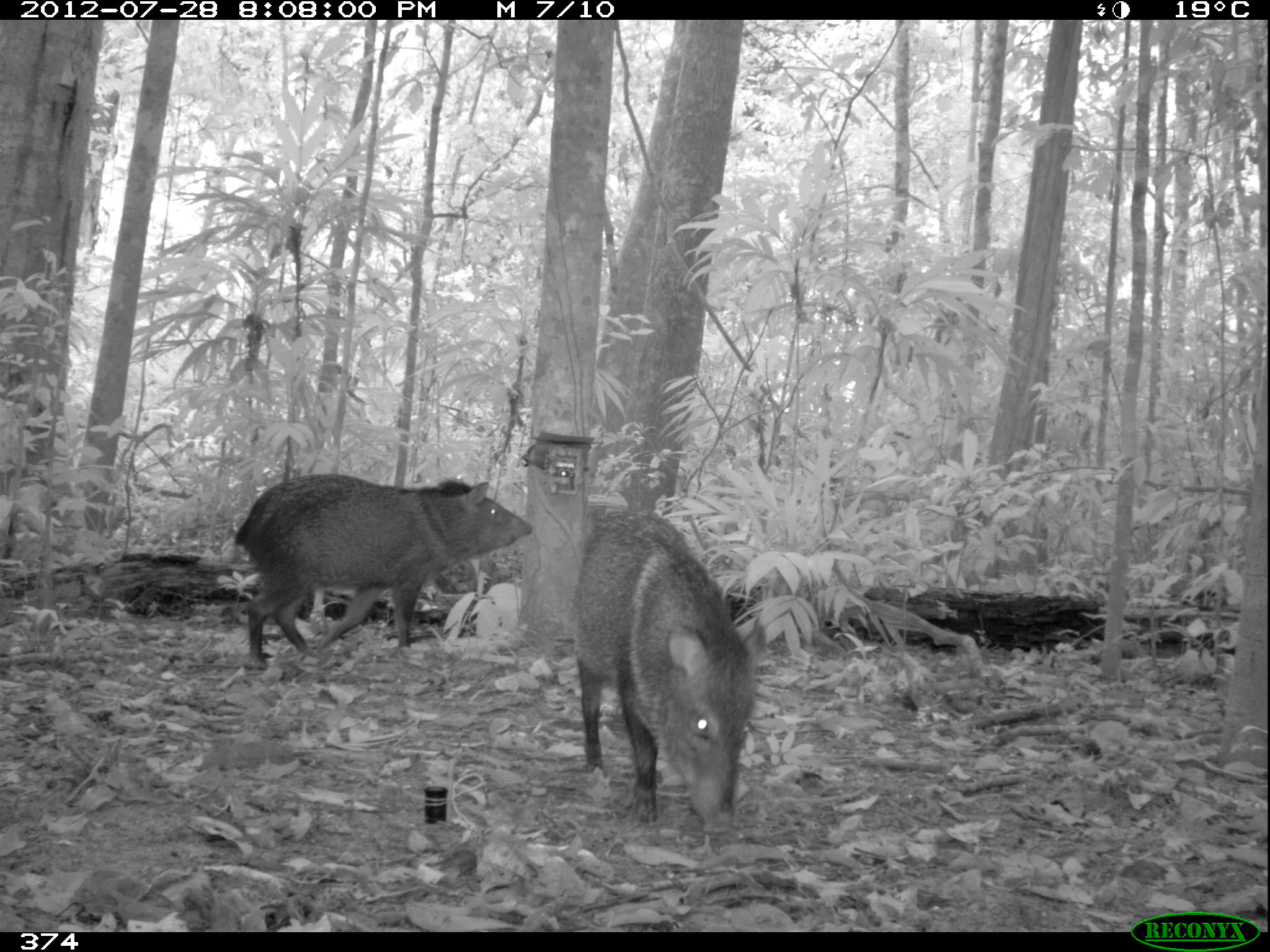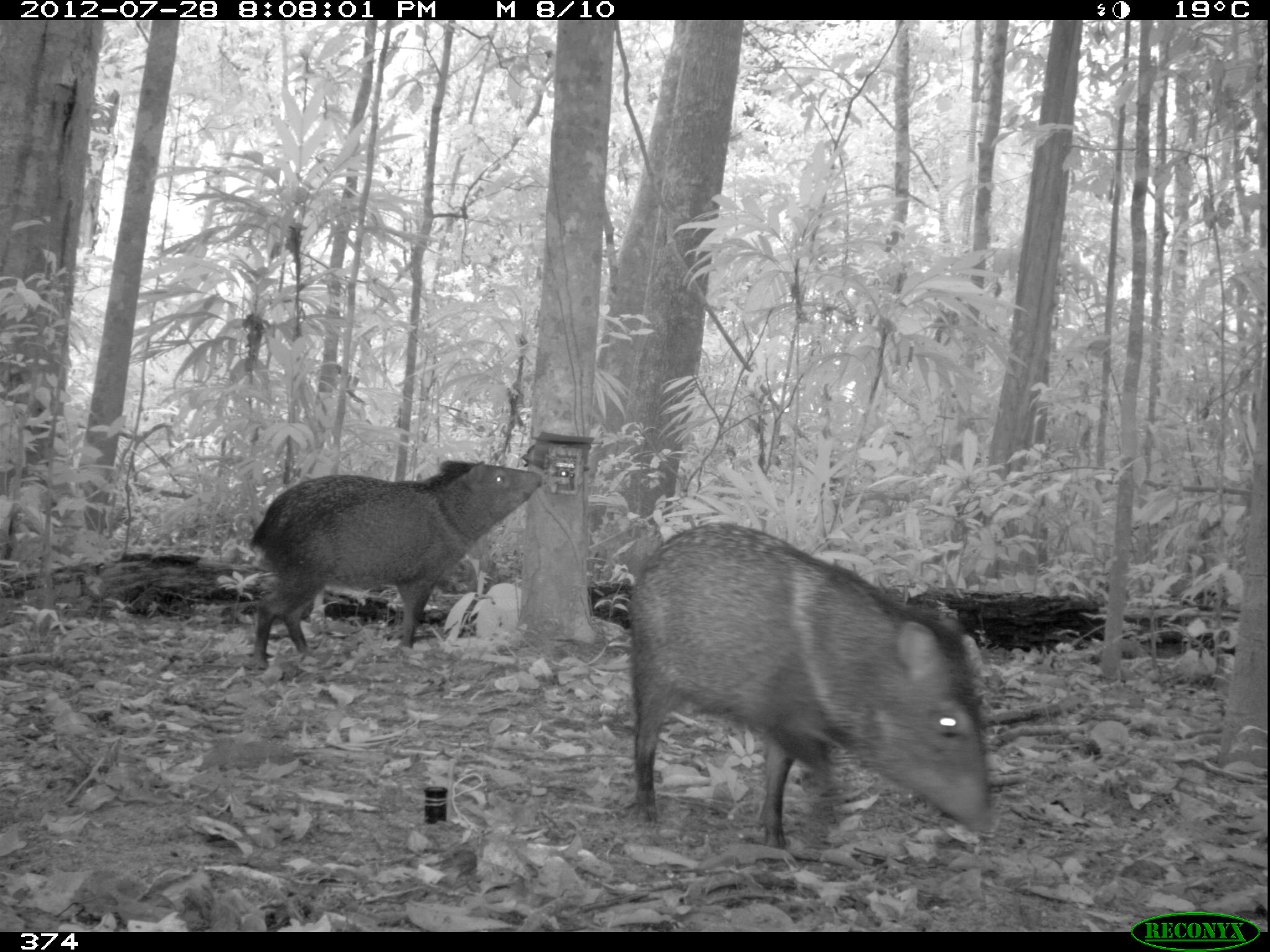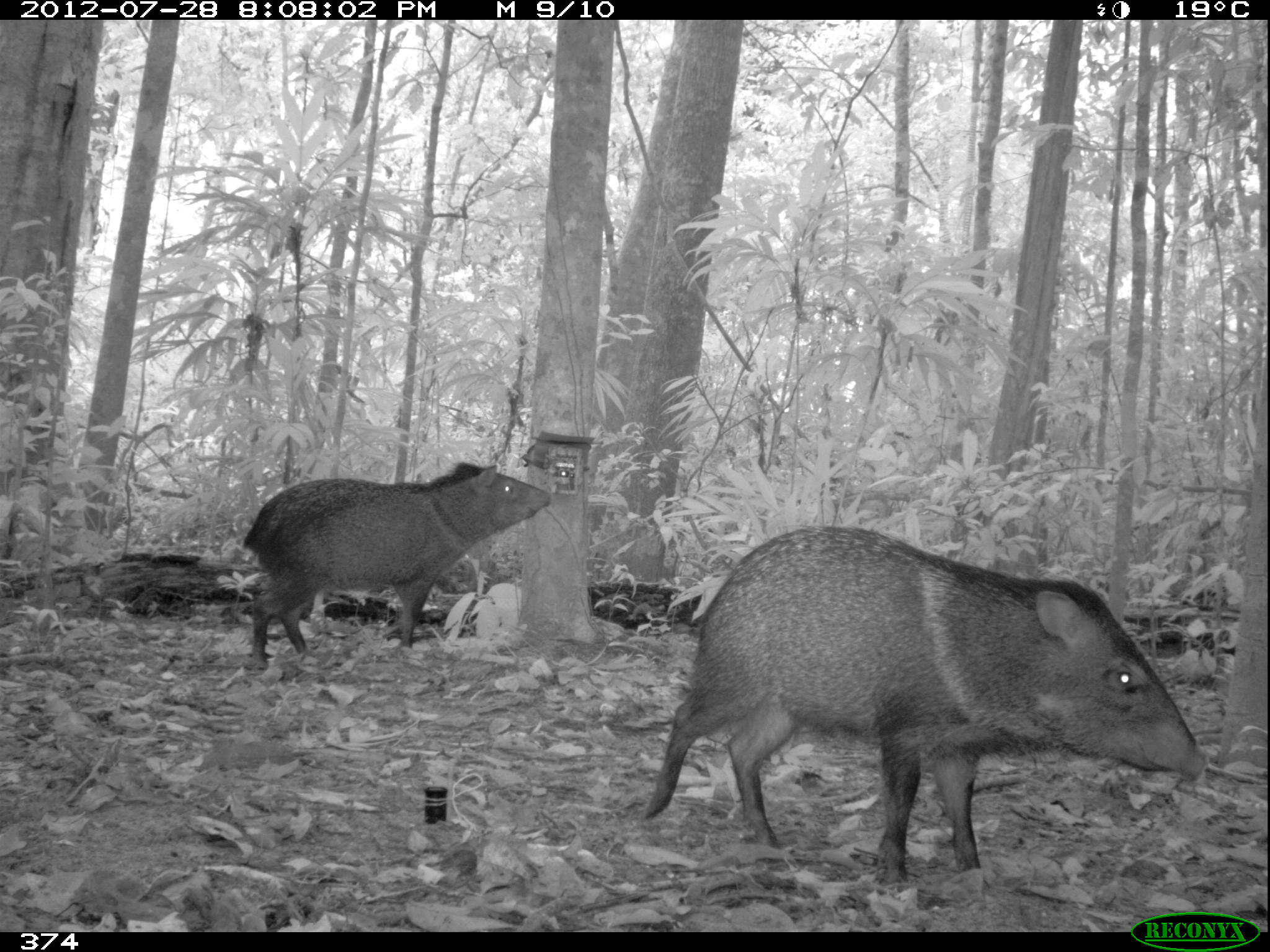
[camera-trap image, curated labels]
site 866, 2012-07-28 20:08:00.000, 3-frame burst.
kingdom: Animalia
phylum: Chordata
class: Mammalia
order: Artiodactyla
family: Tayassuidae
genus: Pecari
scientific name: Pecari tajacu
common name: collared peccary